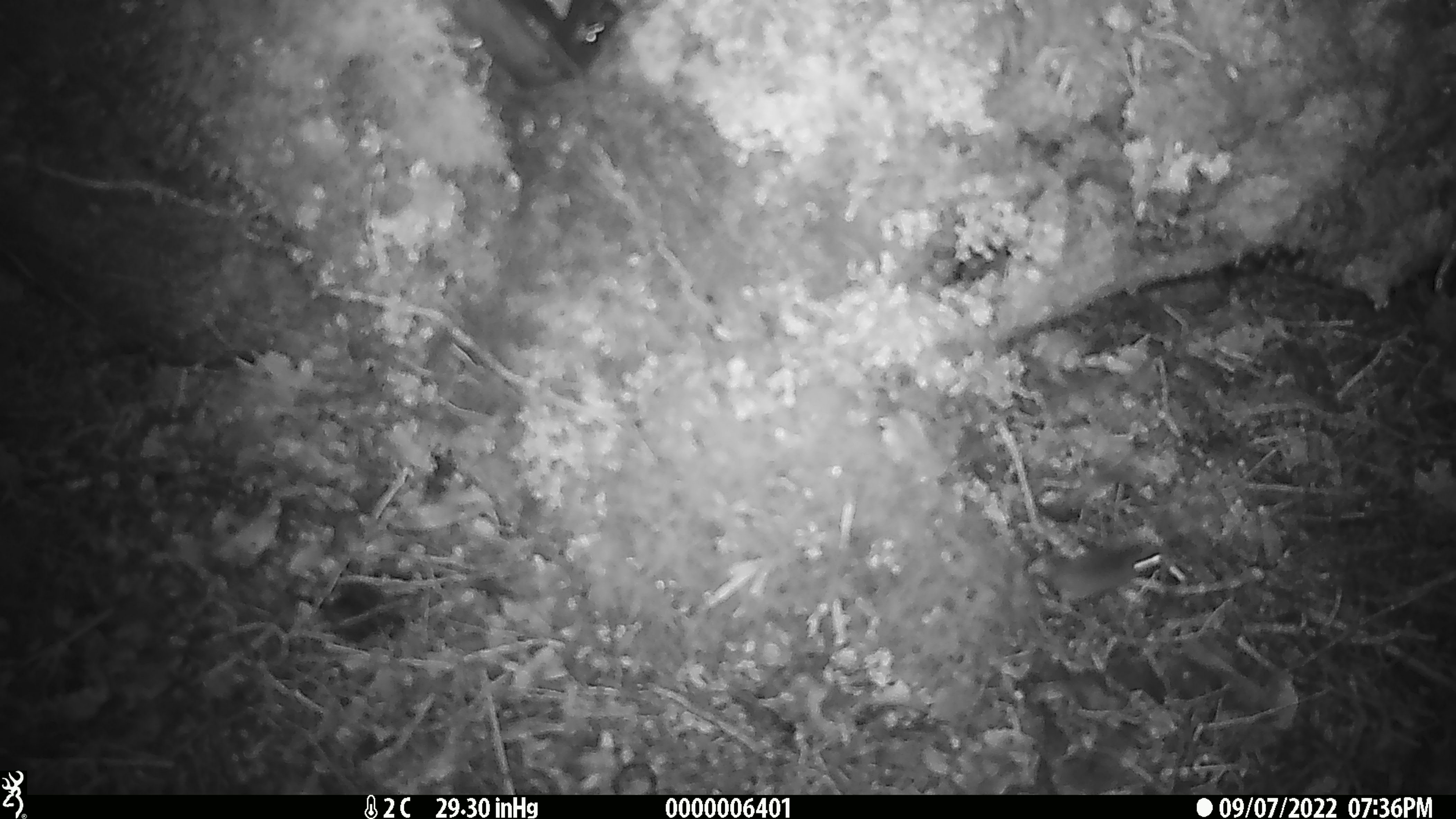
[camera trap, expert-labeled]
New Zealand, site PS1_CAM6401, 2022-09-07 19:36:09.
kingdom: Animalia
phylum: Chordata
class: Mammalia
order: Rodentia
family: Muridae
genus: Mus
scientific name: Mus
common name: mouse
Mouse (Mus).